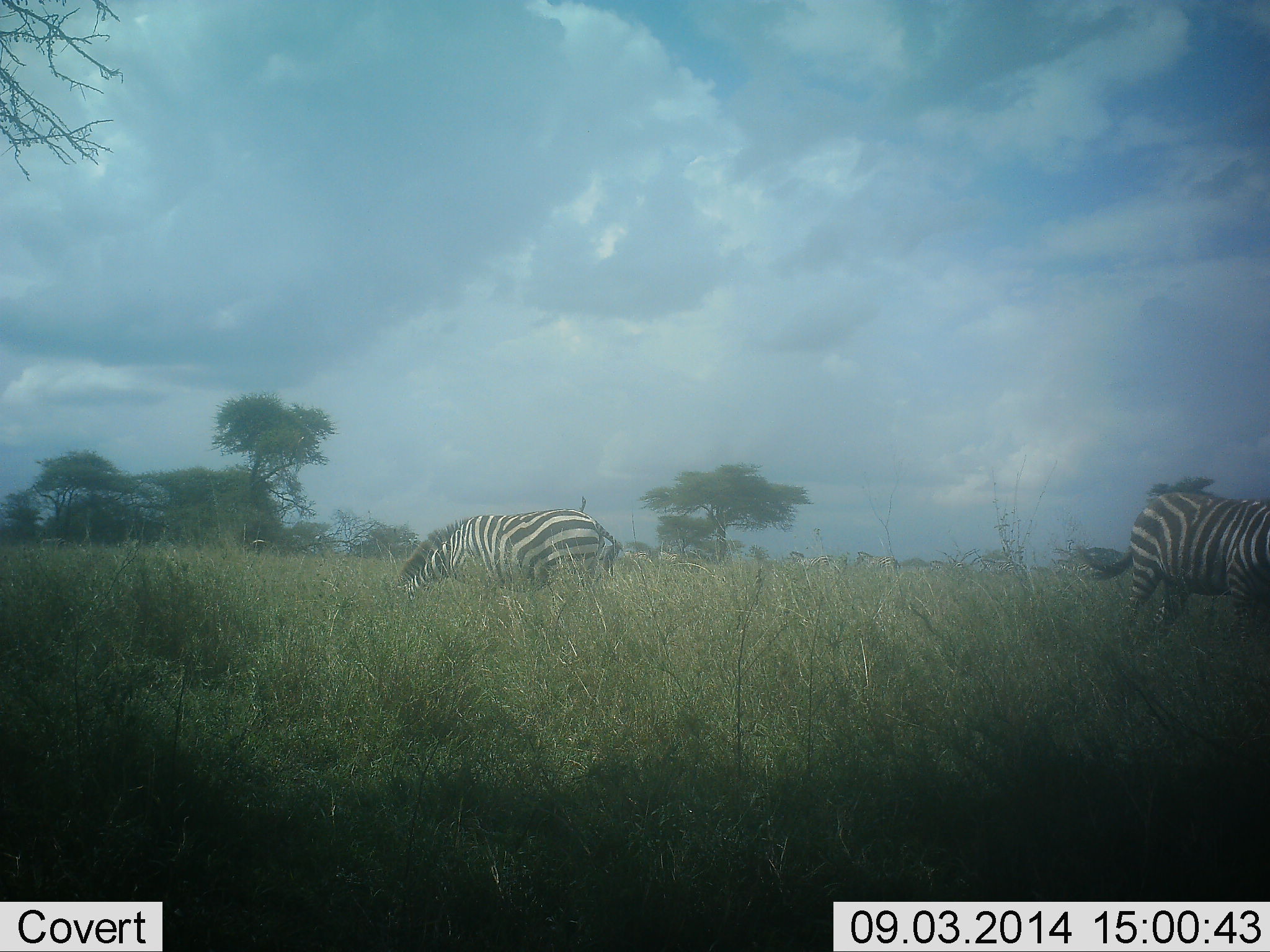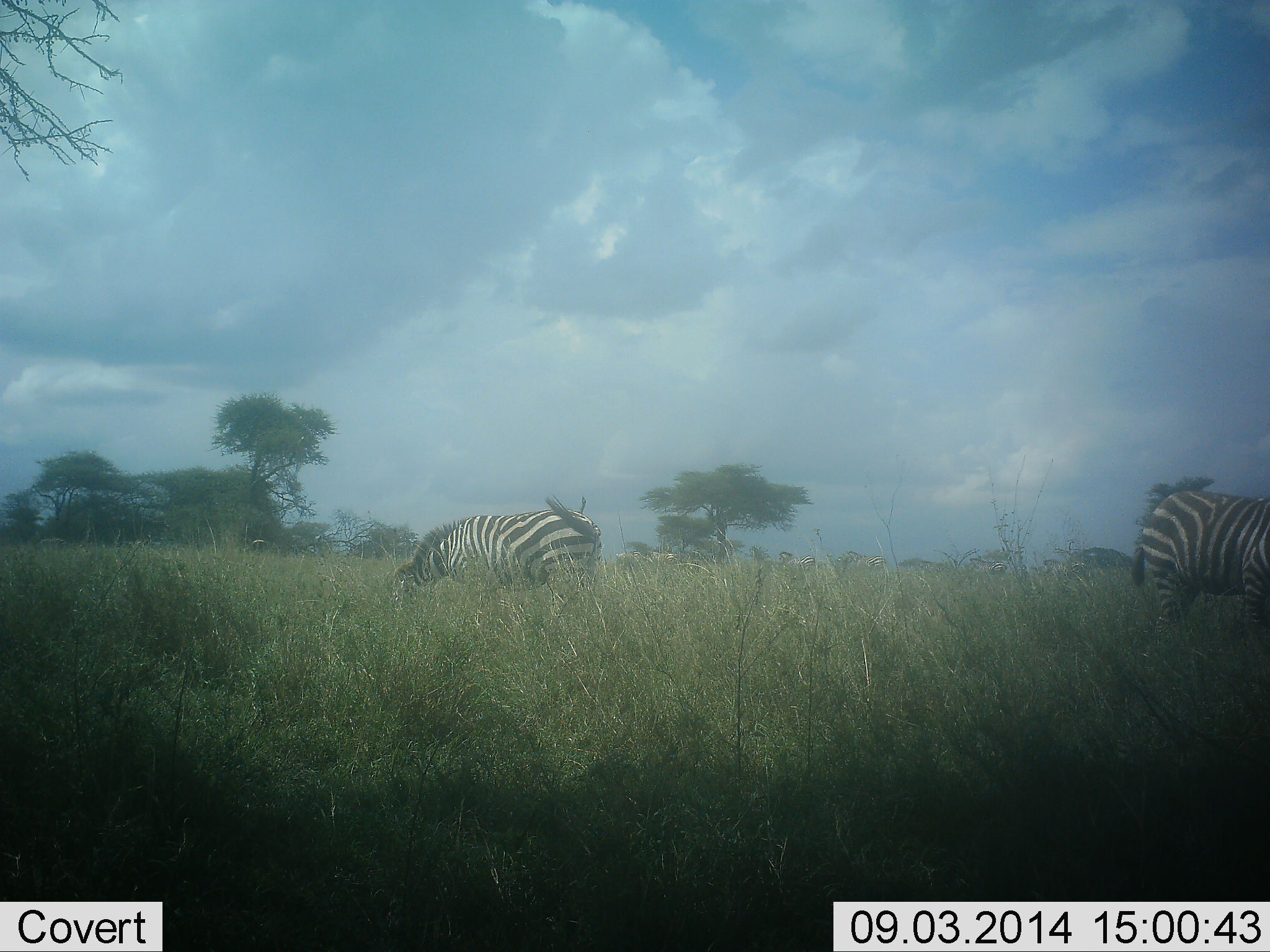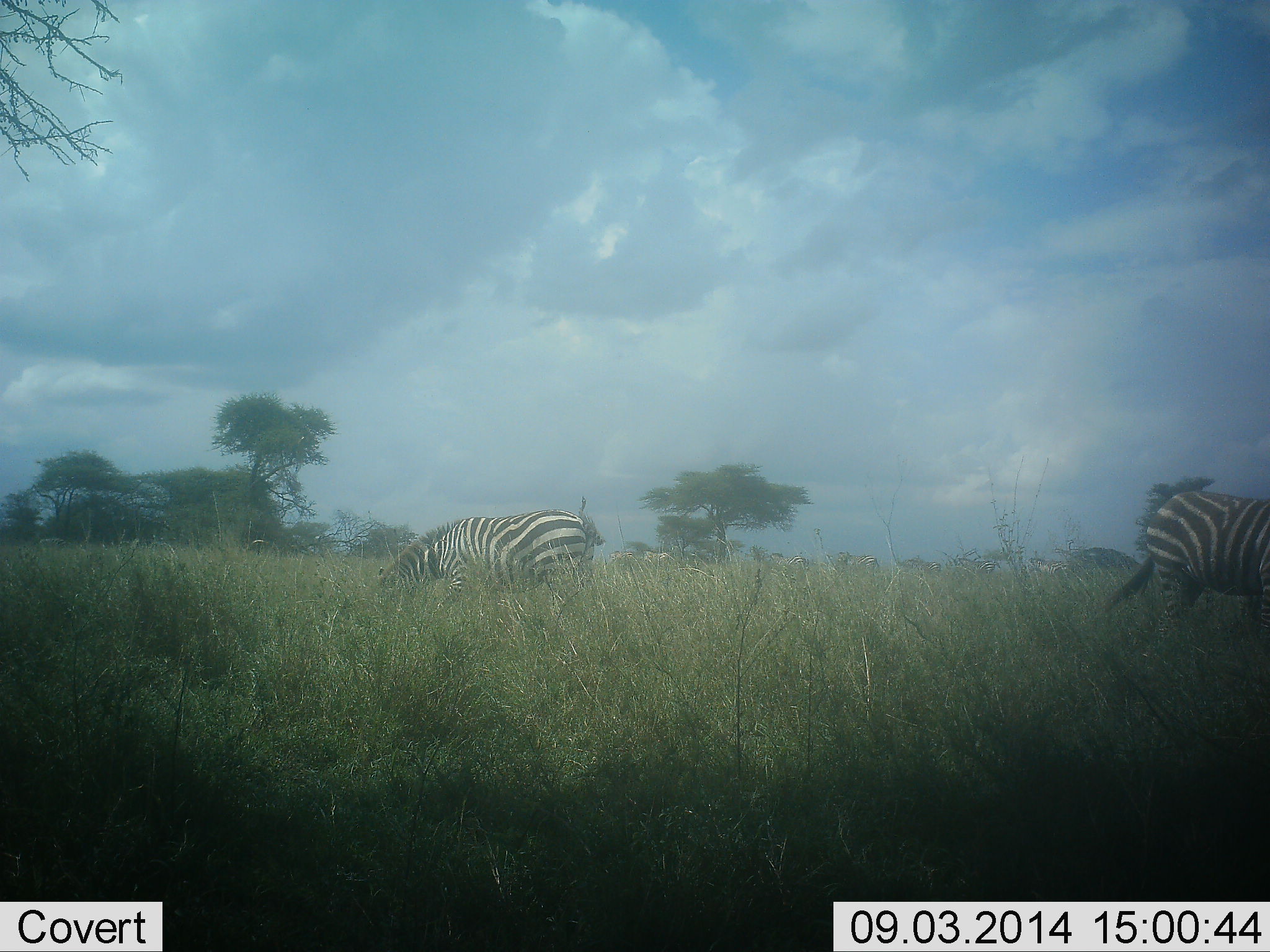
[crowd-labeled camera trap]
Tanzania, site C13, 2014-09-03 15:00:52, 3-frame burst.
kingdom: Animalia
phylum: Chordata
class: Mammalia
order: Perissodactyla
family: Equidae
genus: Equus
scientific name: Equus quagga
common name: plains zebra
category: zebra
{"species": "zebra (plains zebra) (Equus quagga)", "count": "2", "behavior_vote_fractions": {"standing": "10%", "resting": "0%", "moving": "20%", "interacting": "0%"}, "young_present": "0%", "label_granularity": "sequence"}